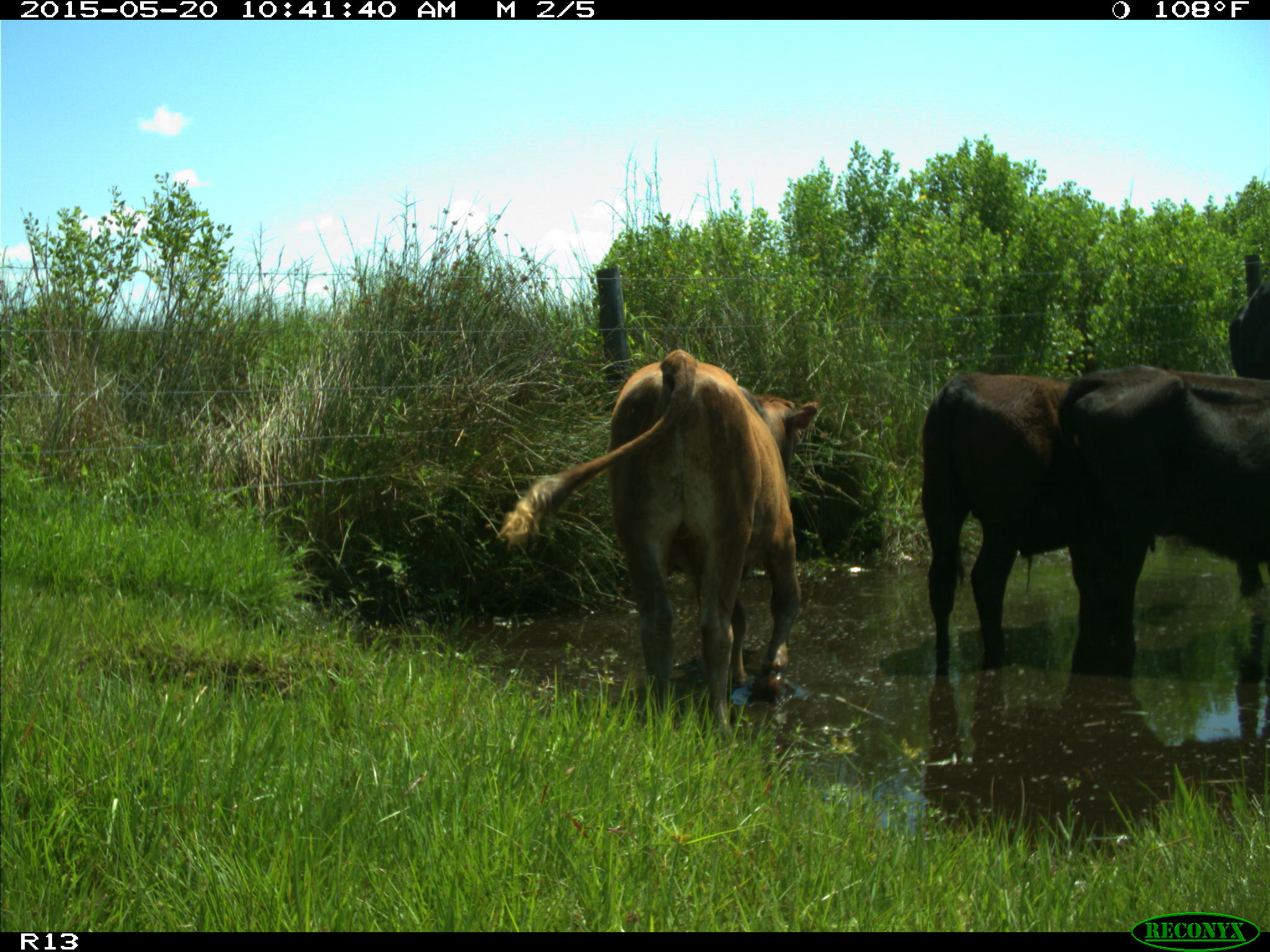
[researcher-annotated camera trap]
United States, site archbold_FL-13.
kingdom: Animalia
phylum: Chordata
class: Mammalia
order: Artiodactyla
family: Bovidae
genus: Bos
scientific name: Bos taurus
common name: domestic cow